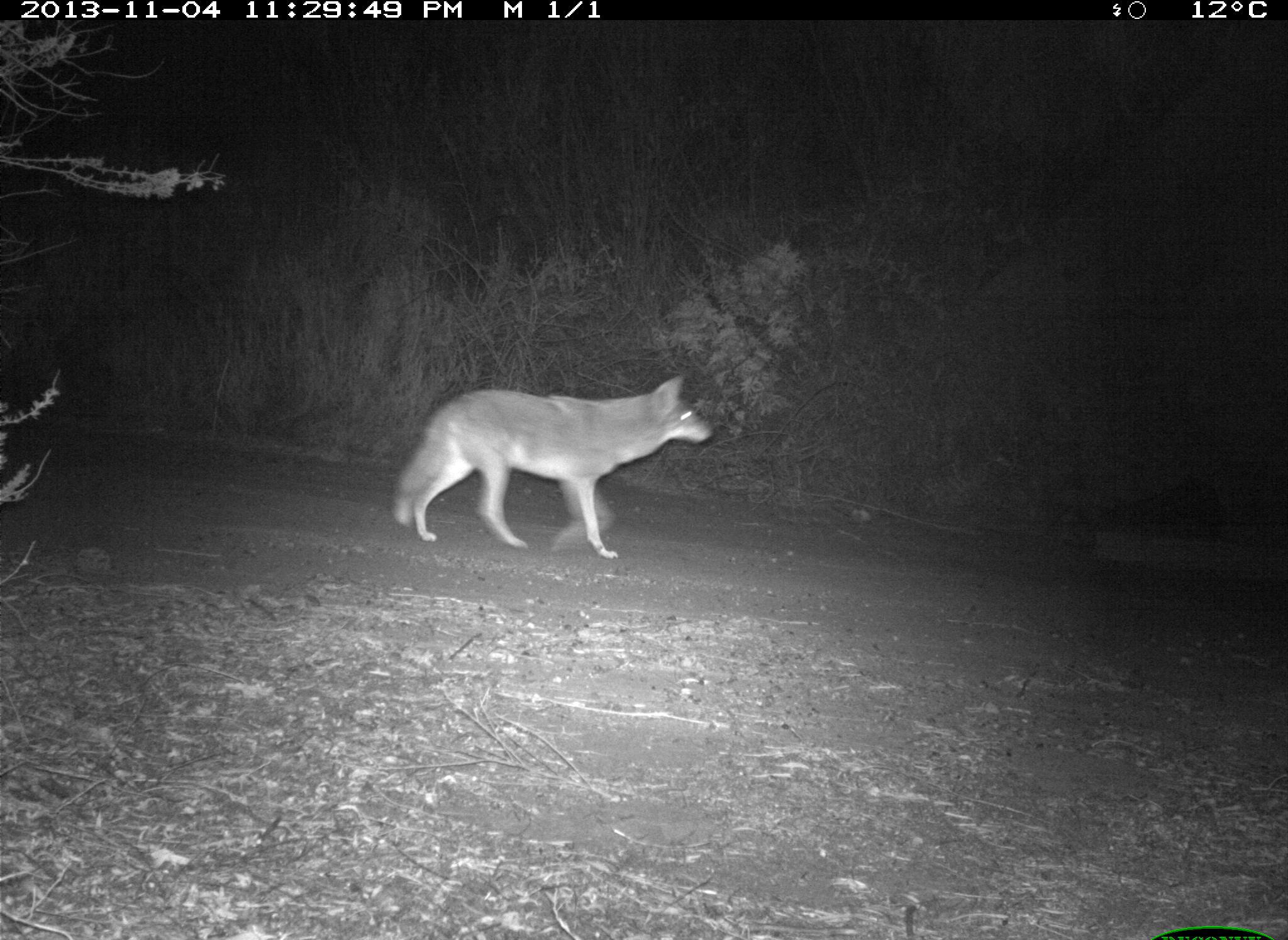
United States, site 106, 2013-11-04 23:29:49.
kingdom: Animalia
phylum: Chordata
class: Mammalia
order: Carnivora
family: Canidae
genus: Canis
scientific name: Canis latrans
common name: coyote